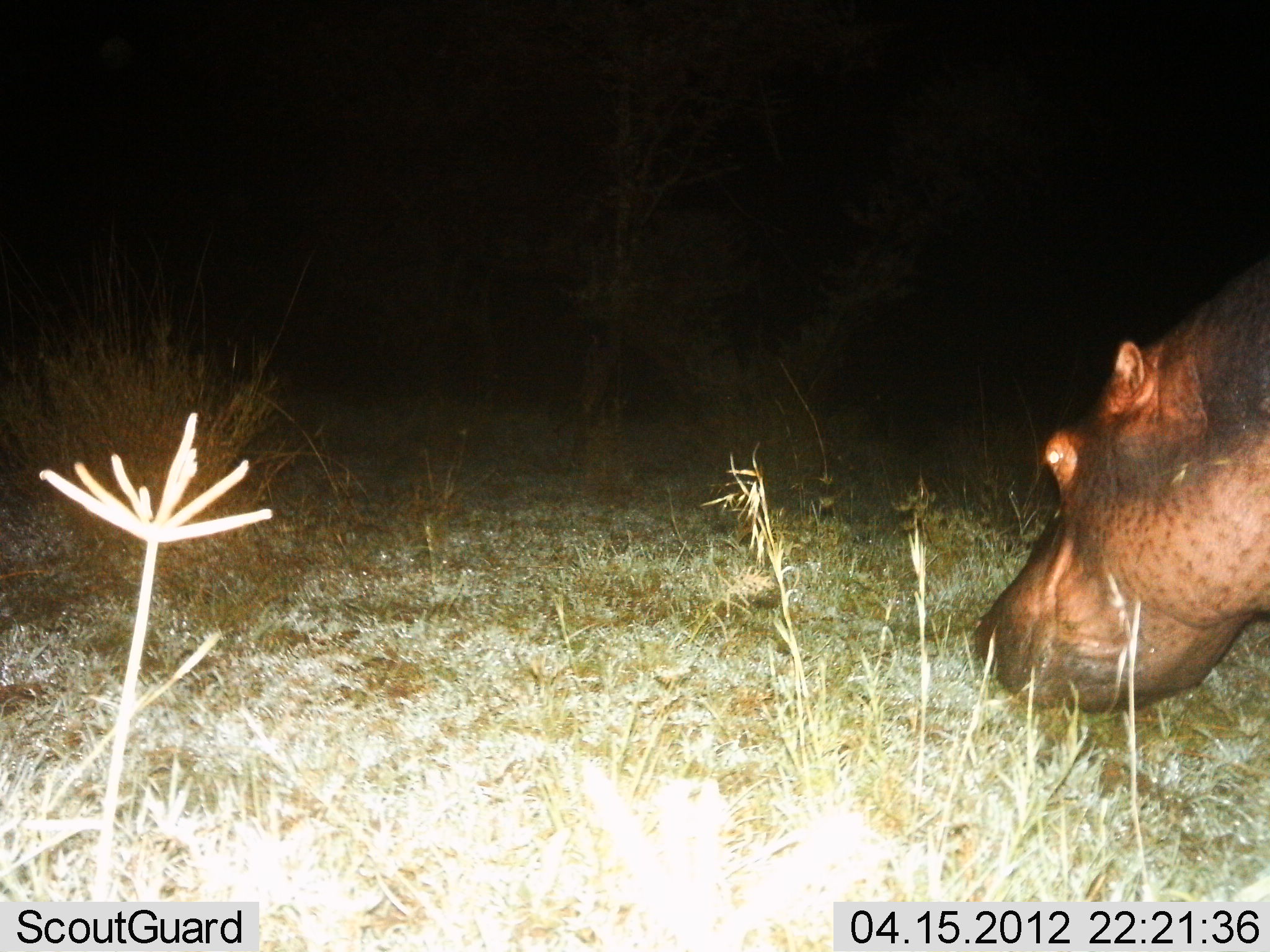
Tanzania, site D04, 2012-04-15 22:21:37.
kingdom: Animalia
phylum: Chordata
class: Mammalia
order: Artiodactyla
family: Hippopotamidae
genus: Hippopotamus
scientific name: Hippopotamus amphibius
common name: hippopotamus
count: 1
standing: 37%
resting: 0%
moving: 11%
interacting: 0%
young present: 0%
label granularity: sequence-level